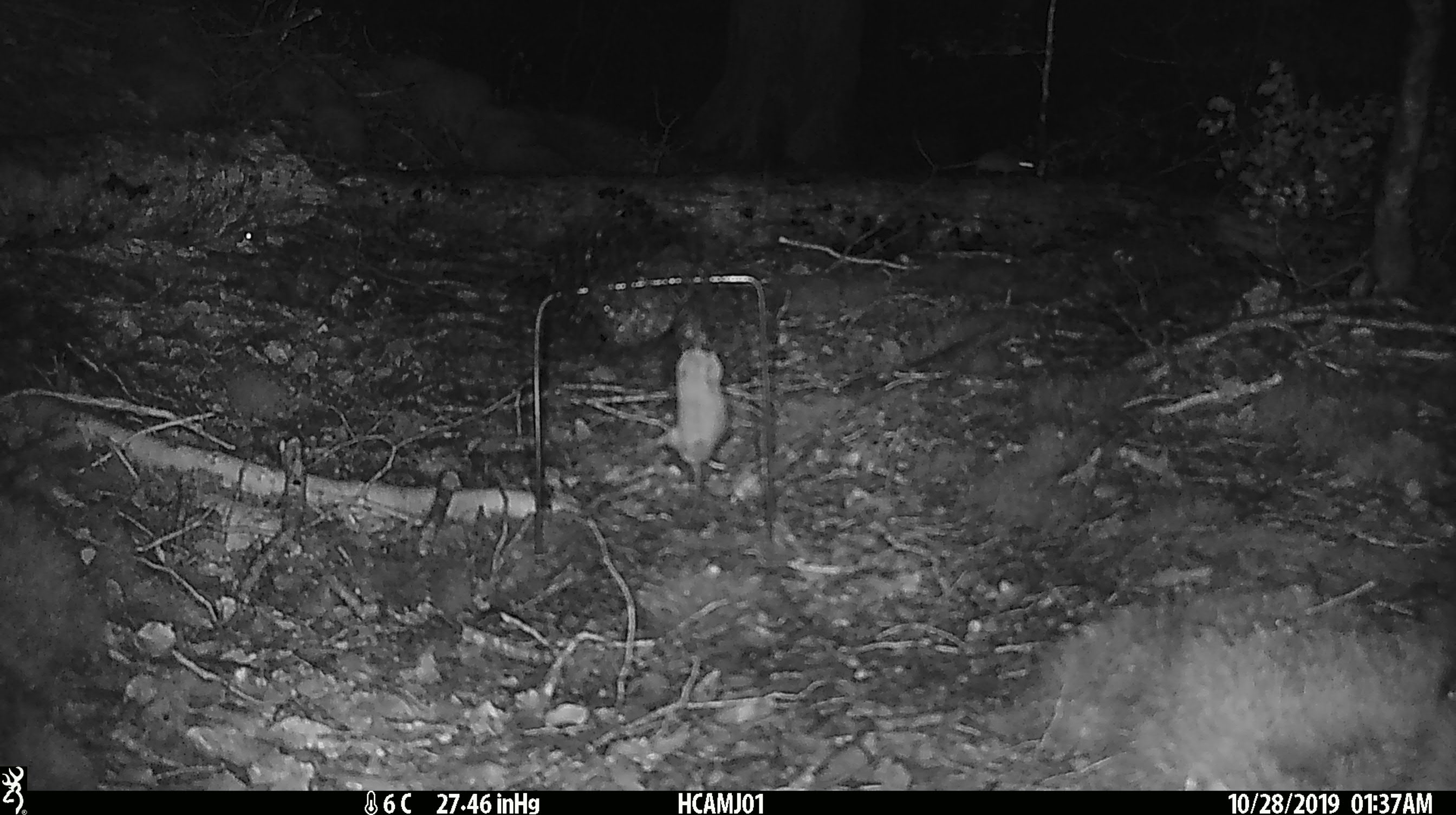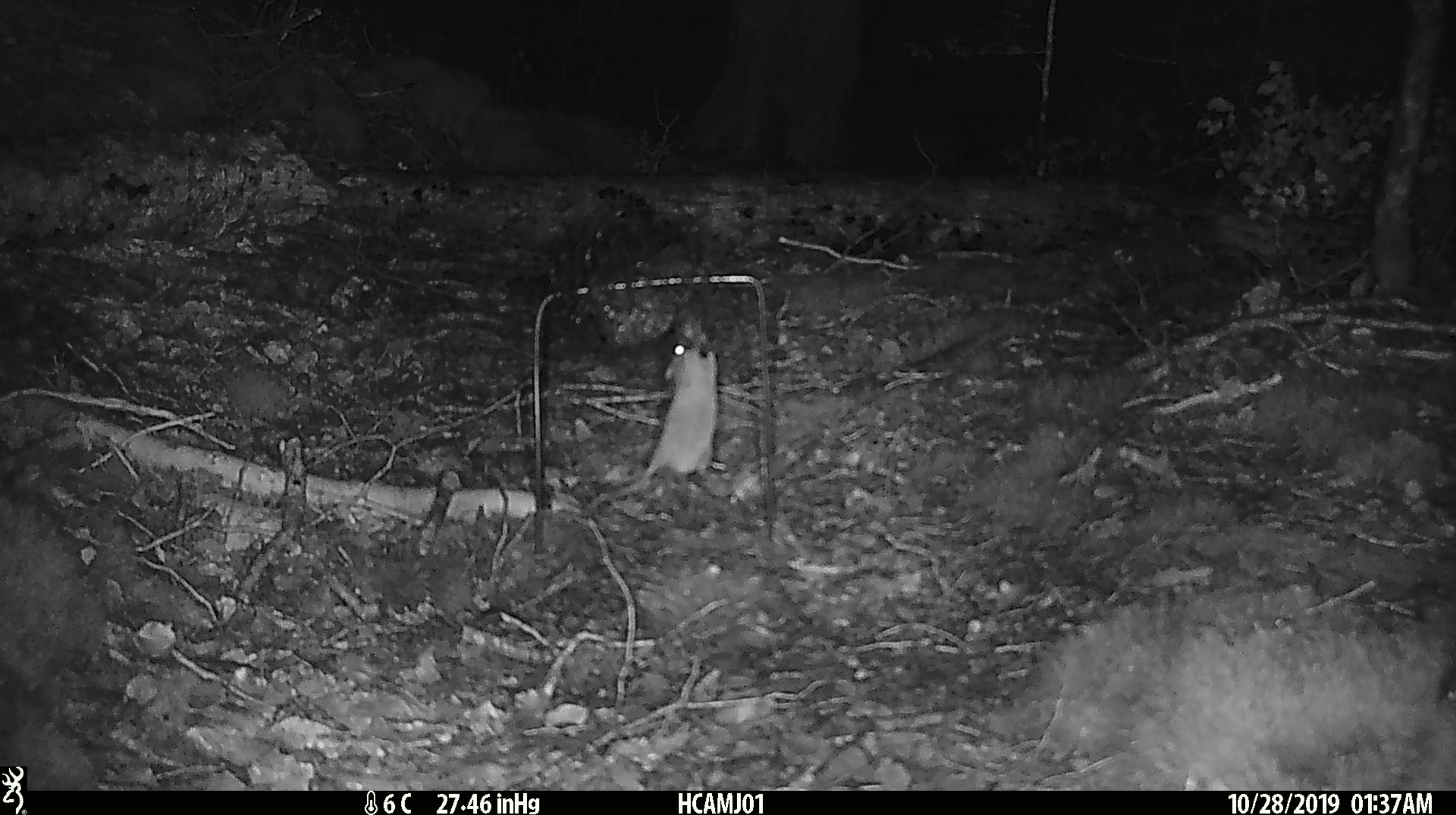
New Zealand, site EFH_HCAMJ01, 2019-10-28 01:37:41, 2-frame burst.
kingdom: Animalia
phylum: Chordata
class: Mammalia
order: Rodentia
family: Muridae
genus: Mus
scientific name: Mus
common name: mouse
Mouse (Mus).